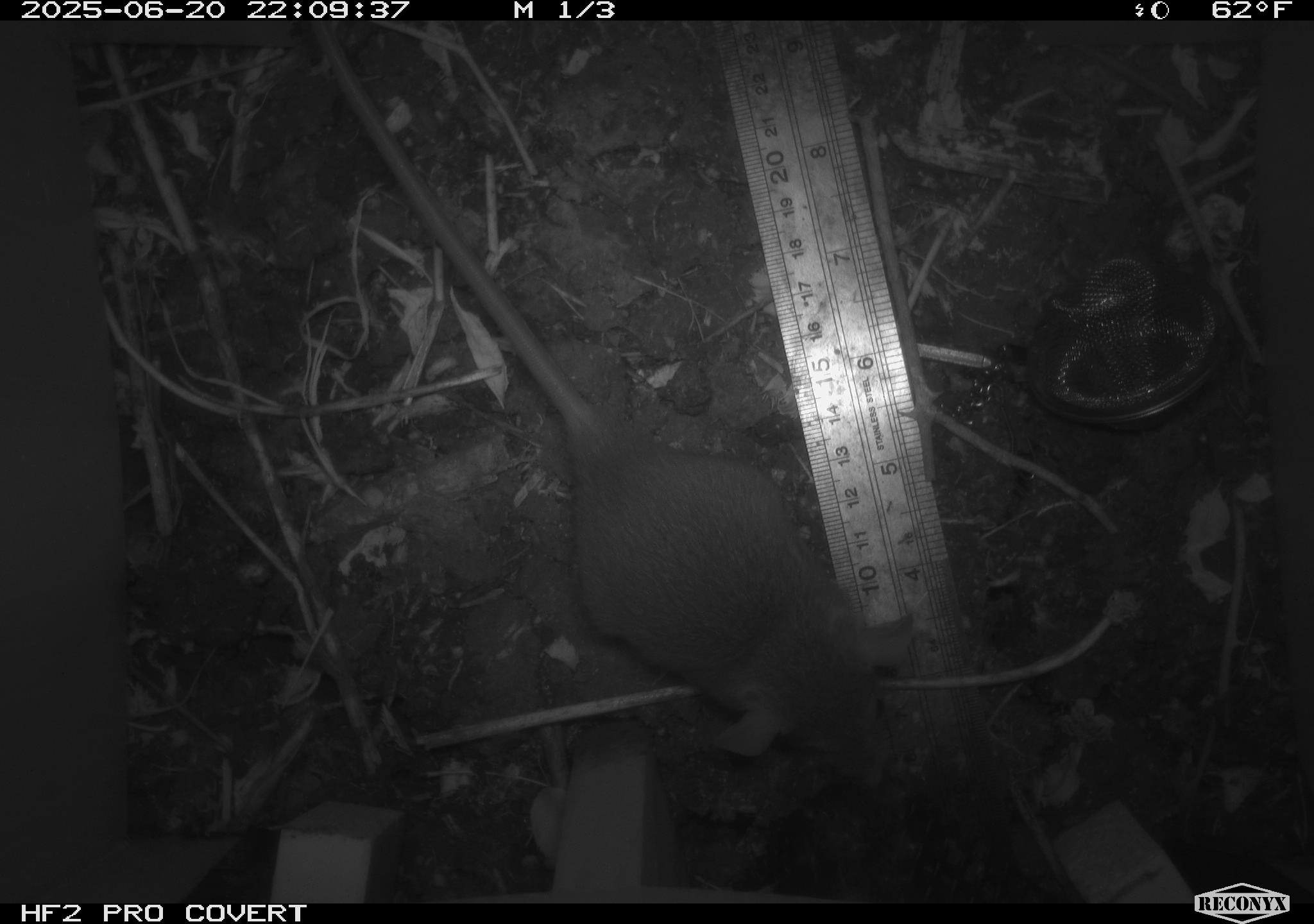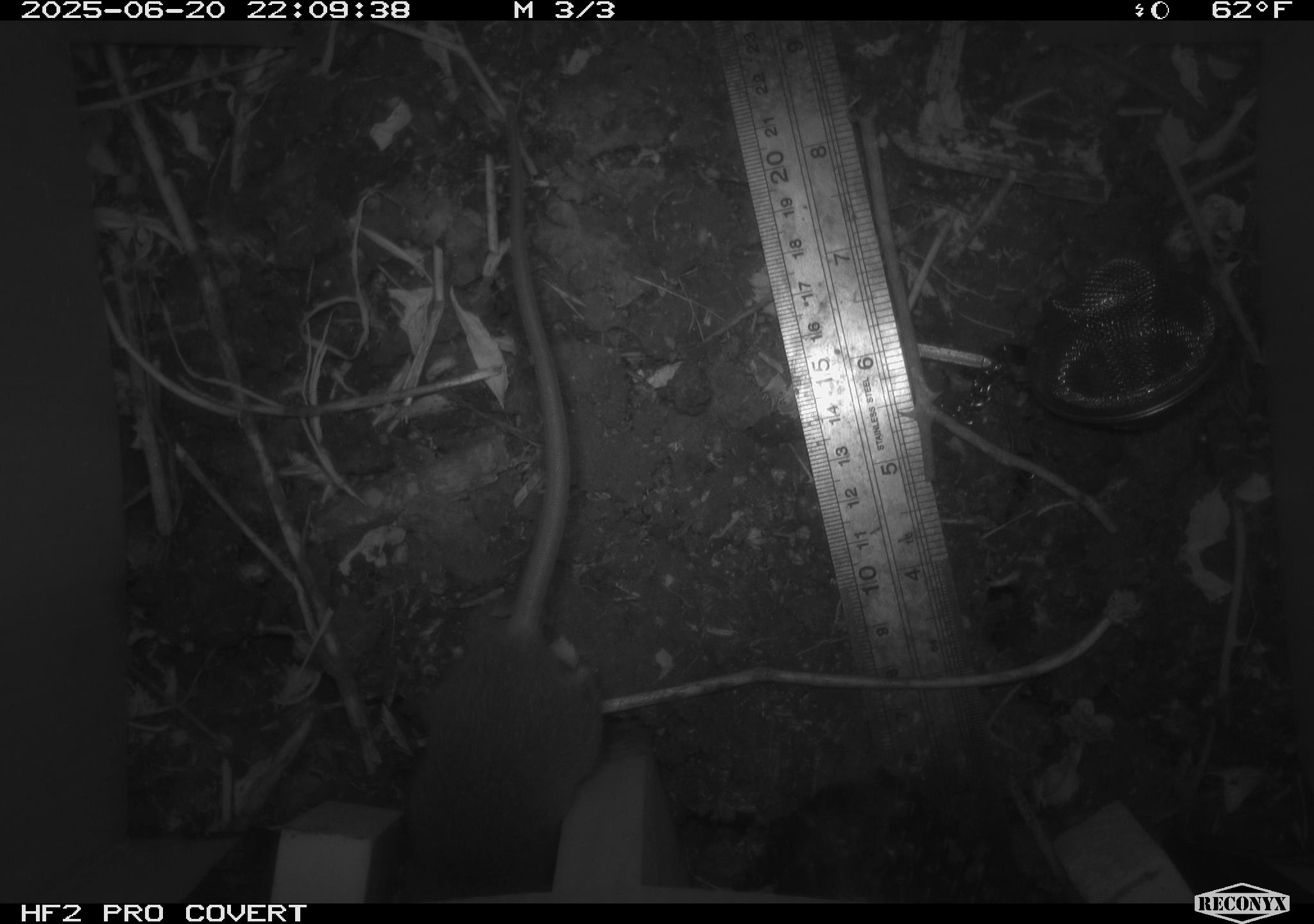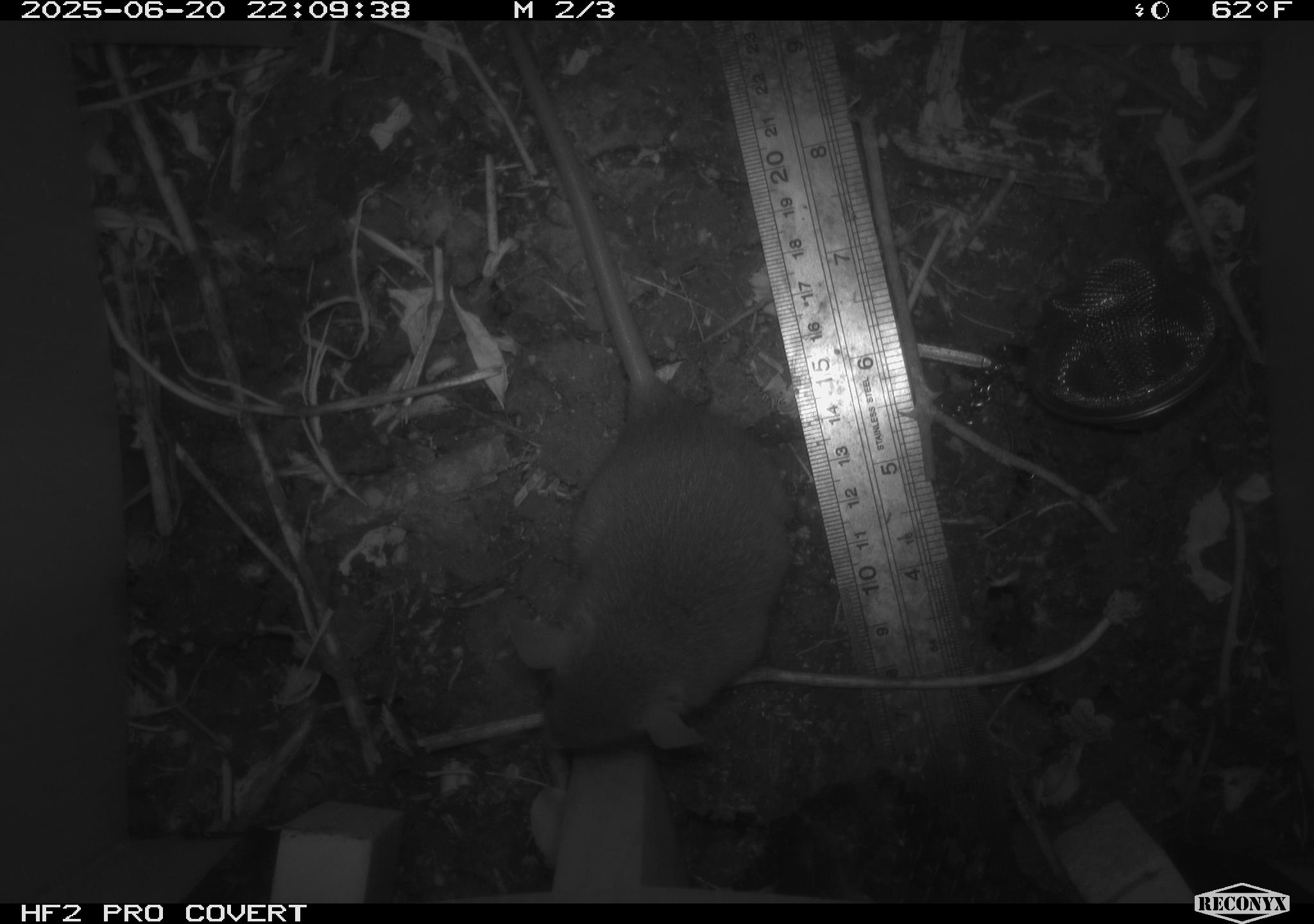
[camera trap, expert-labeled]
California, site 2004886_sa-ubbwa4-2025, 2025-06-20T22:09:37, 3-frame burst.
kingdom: Animalia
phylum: Chordata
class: Mammalia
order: Rodentia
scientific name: Rodentia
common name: rodent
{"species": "rodent (Rodentia)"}